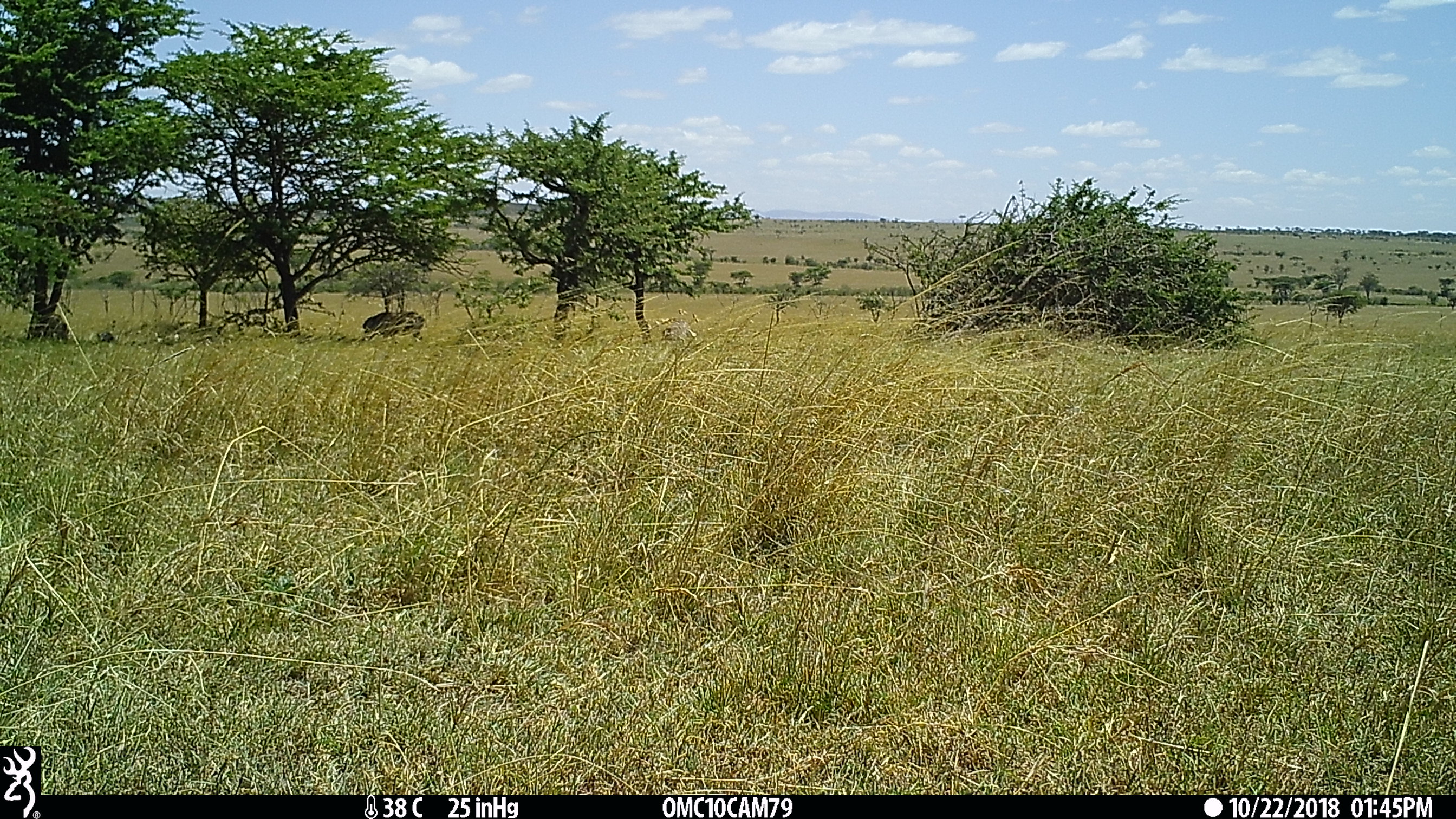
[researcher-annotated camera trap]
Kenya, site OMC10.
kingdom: Animalia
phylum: Chordata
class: Mammalia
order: Artiodactyla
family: Suidae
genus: Phacochoerus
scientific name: Phacochoerus africanus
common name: common warthog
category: warthog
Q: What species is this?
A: Warthog (common warthog) (Phacochoerus africanus).